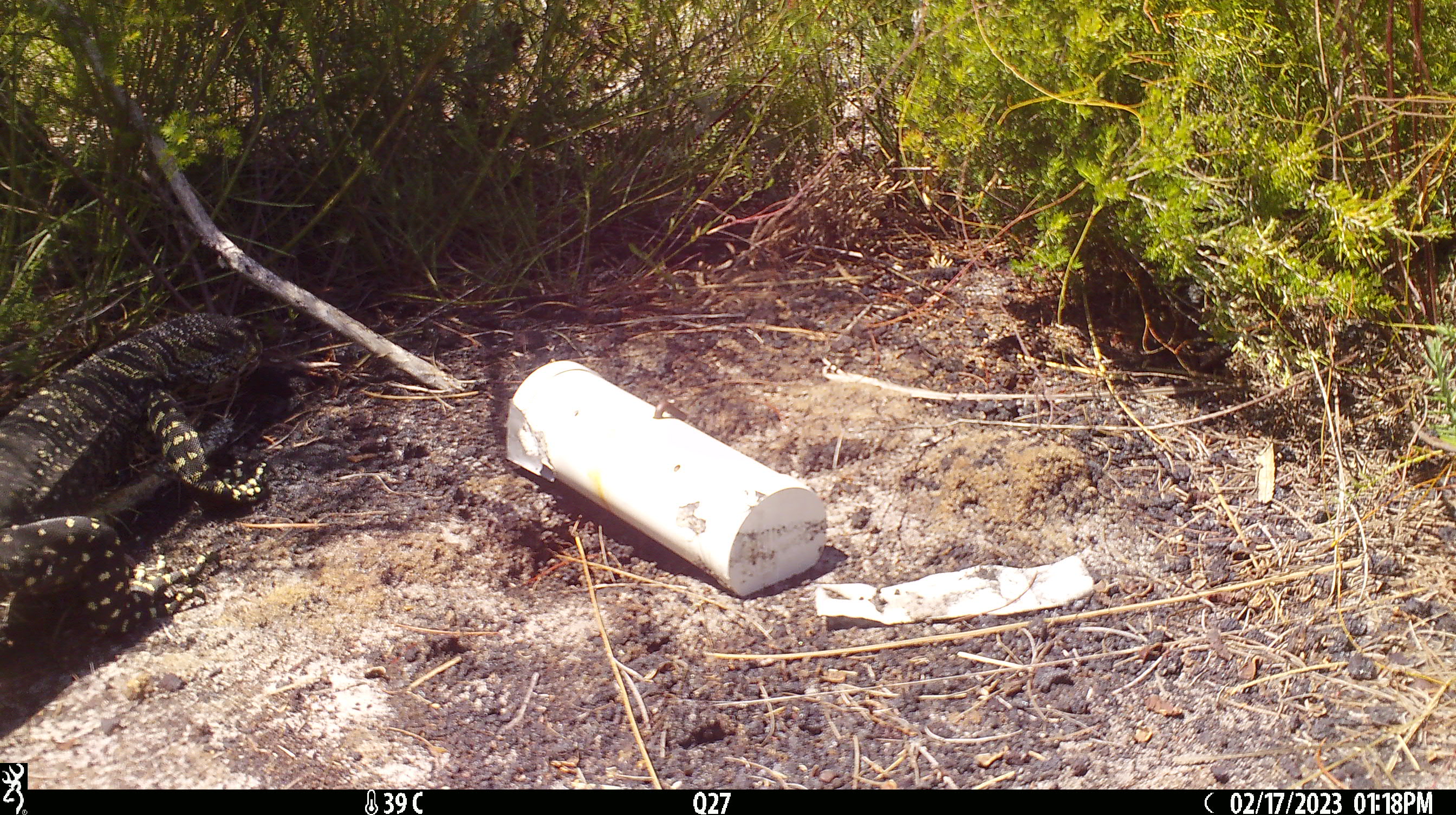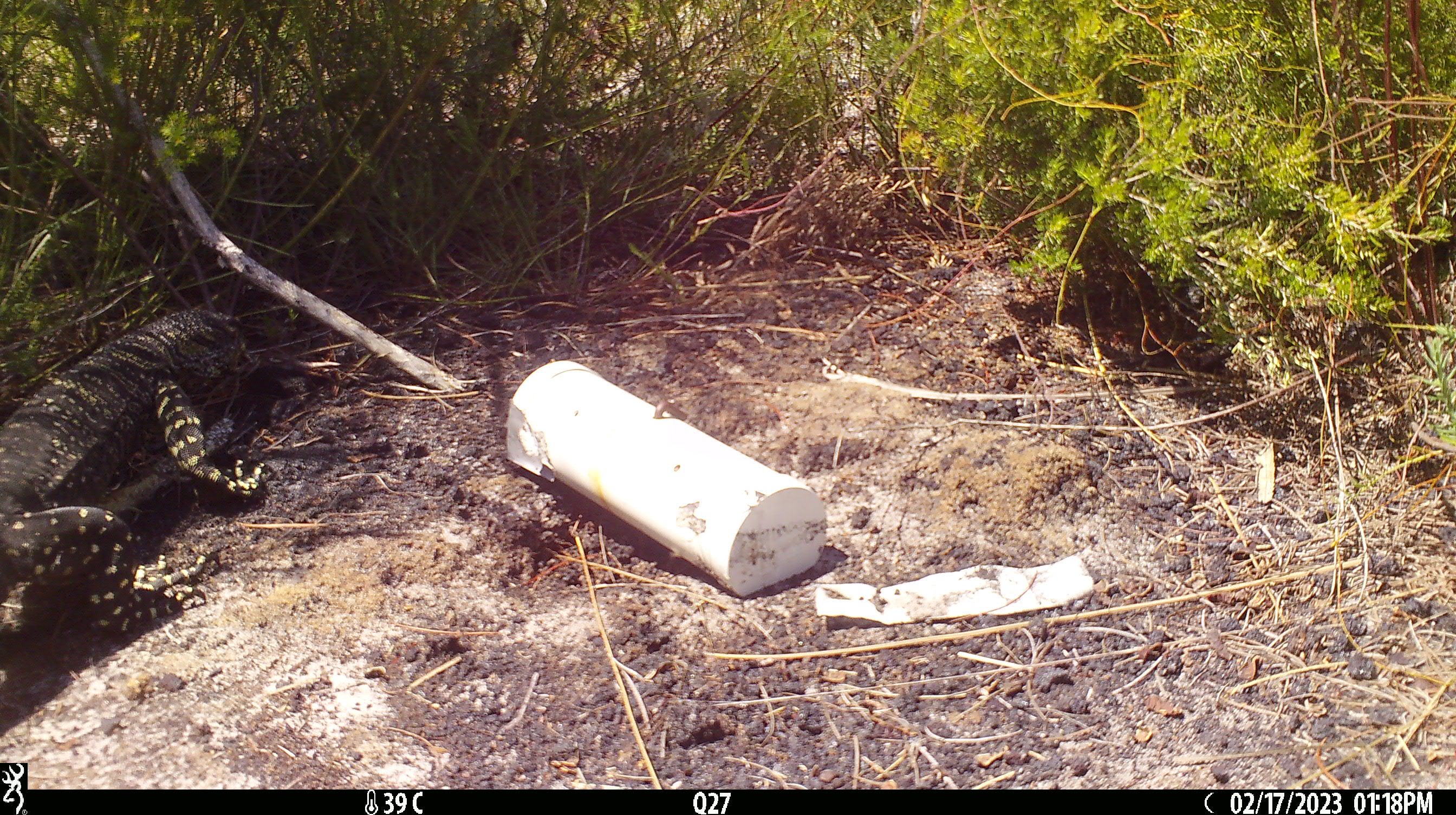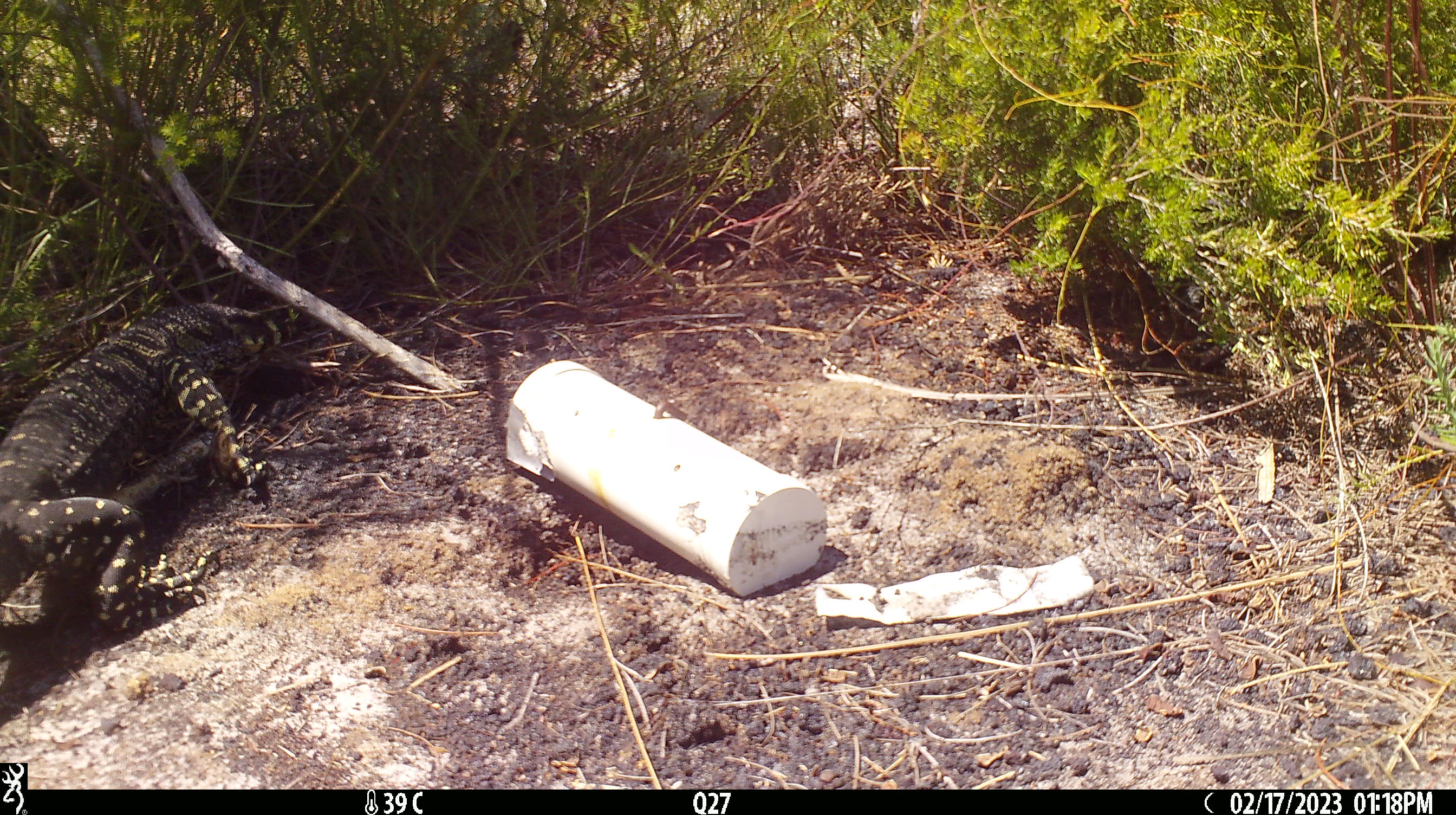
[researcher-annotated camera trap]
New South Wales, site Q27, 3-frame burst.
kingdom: Animalia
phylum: Chordata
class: Reptilia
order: Squamata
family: Varanidae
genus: Varanus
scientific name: Varanus varius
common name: lace monitor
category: goanna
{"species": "goanna (lace monitor) (Varanus varius)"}